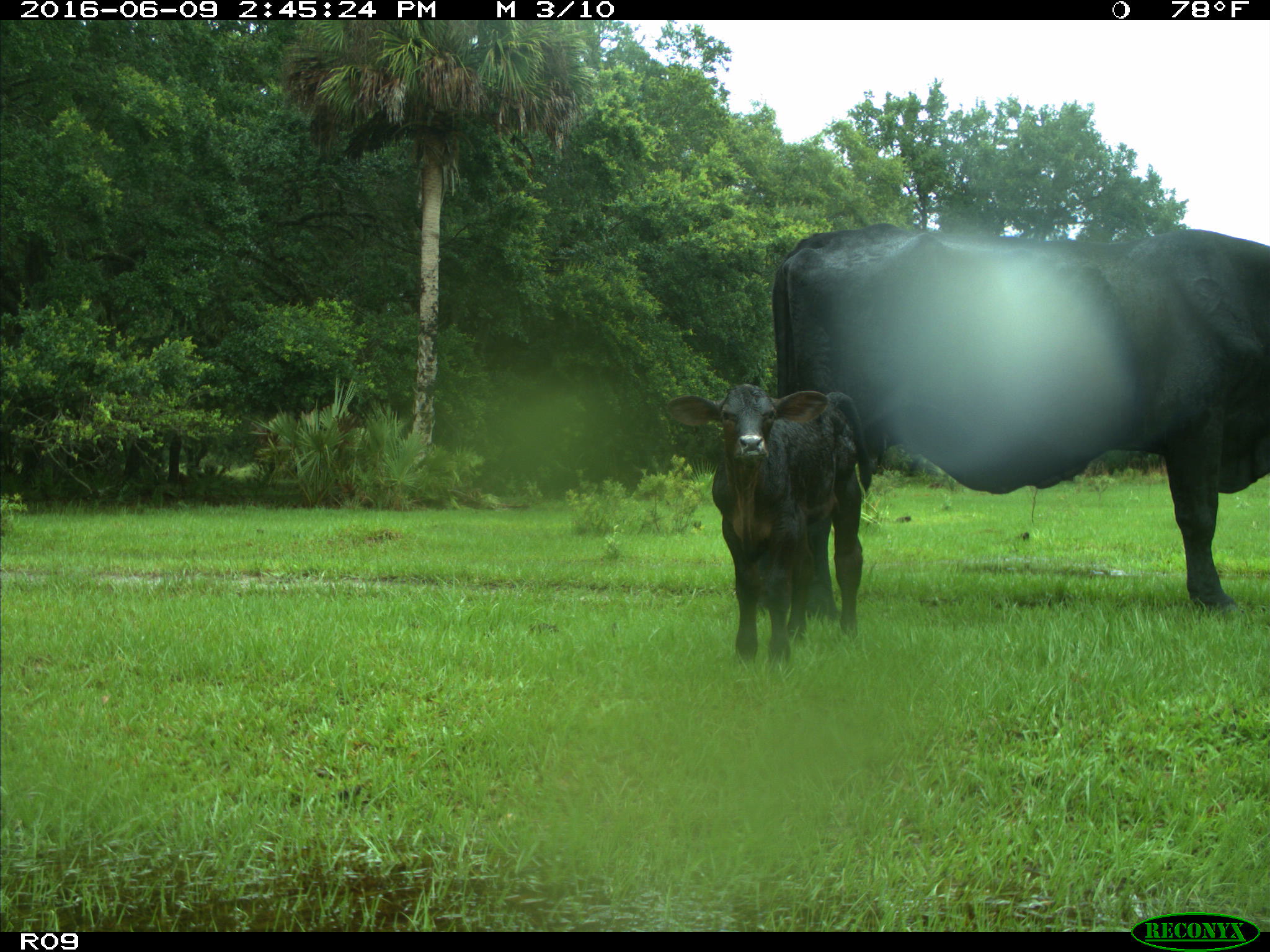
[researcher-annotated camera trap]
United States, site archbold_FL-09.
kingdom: Animalia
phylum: Chordata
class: Mammalia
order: Artiodactyla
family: Bovidae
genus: Bos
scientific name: Bos taurus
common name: domestic cow